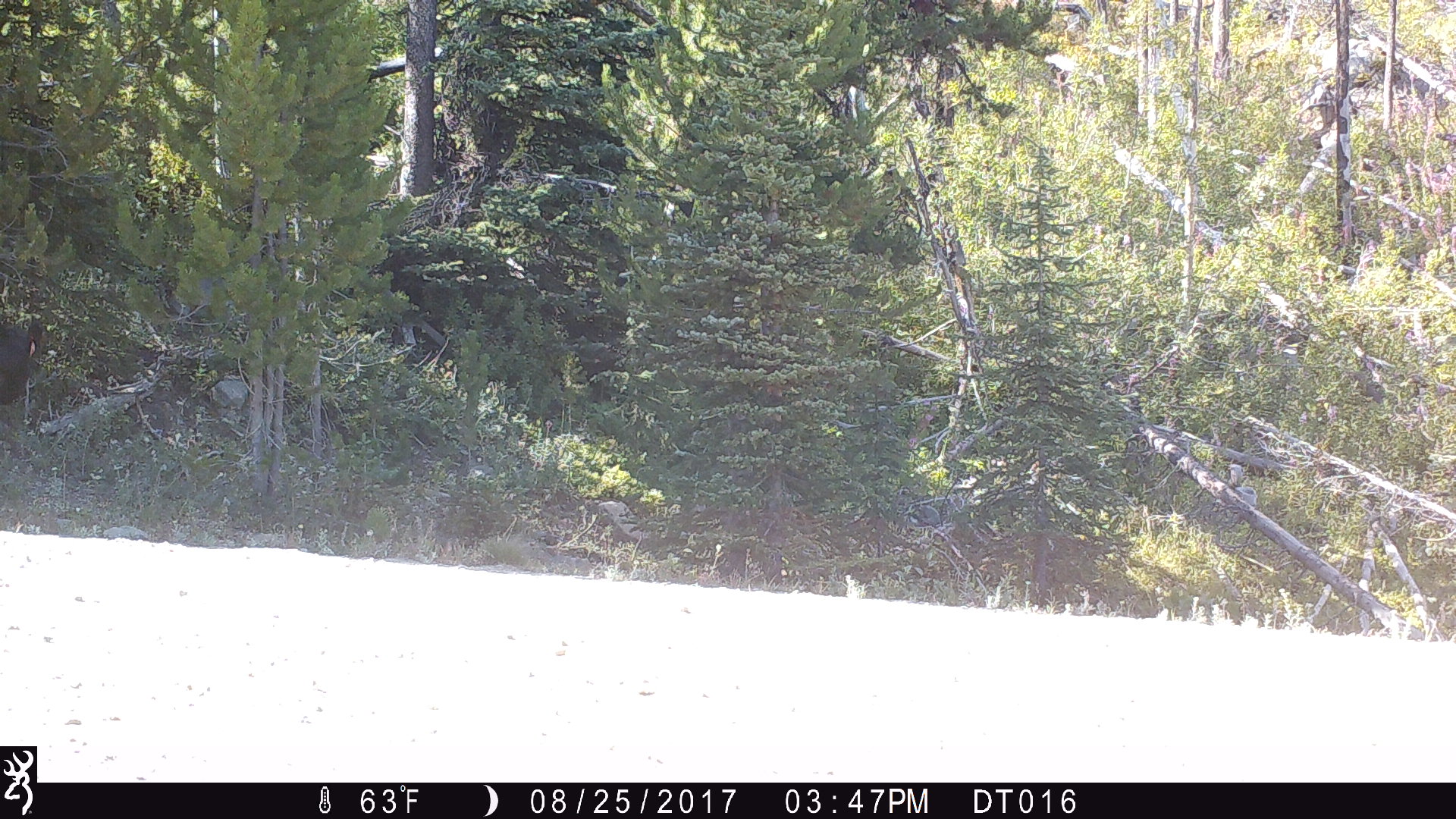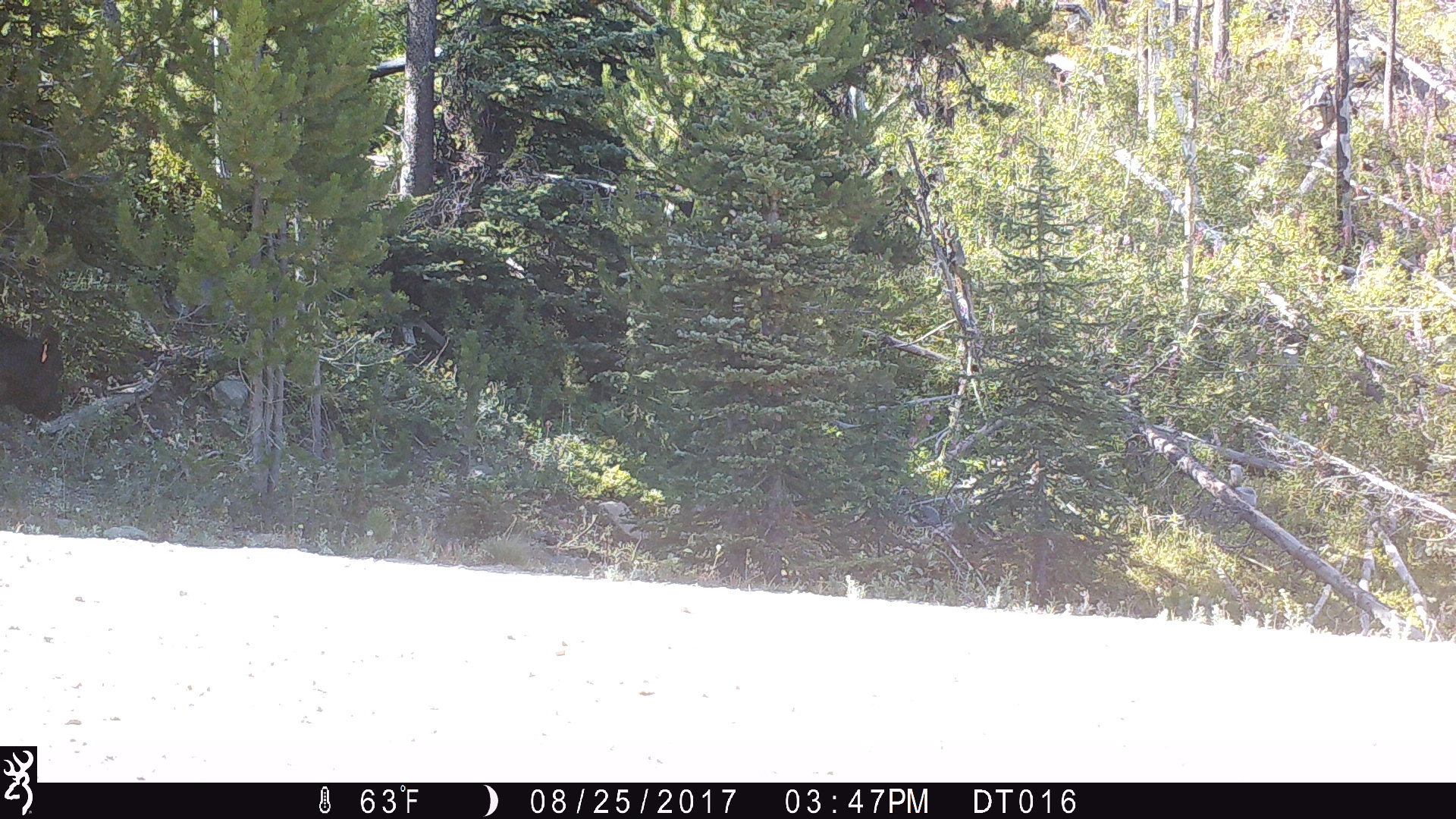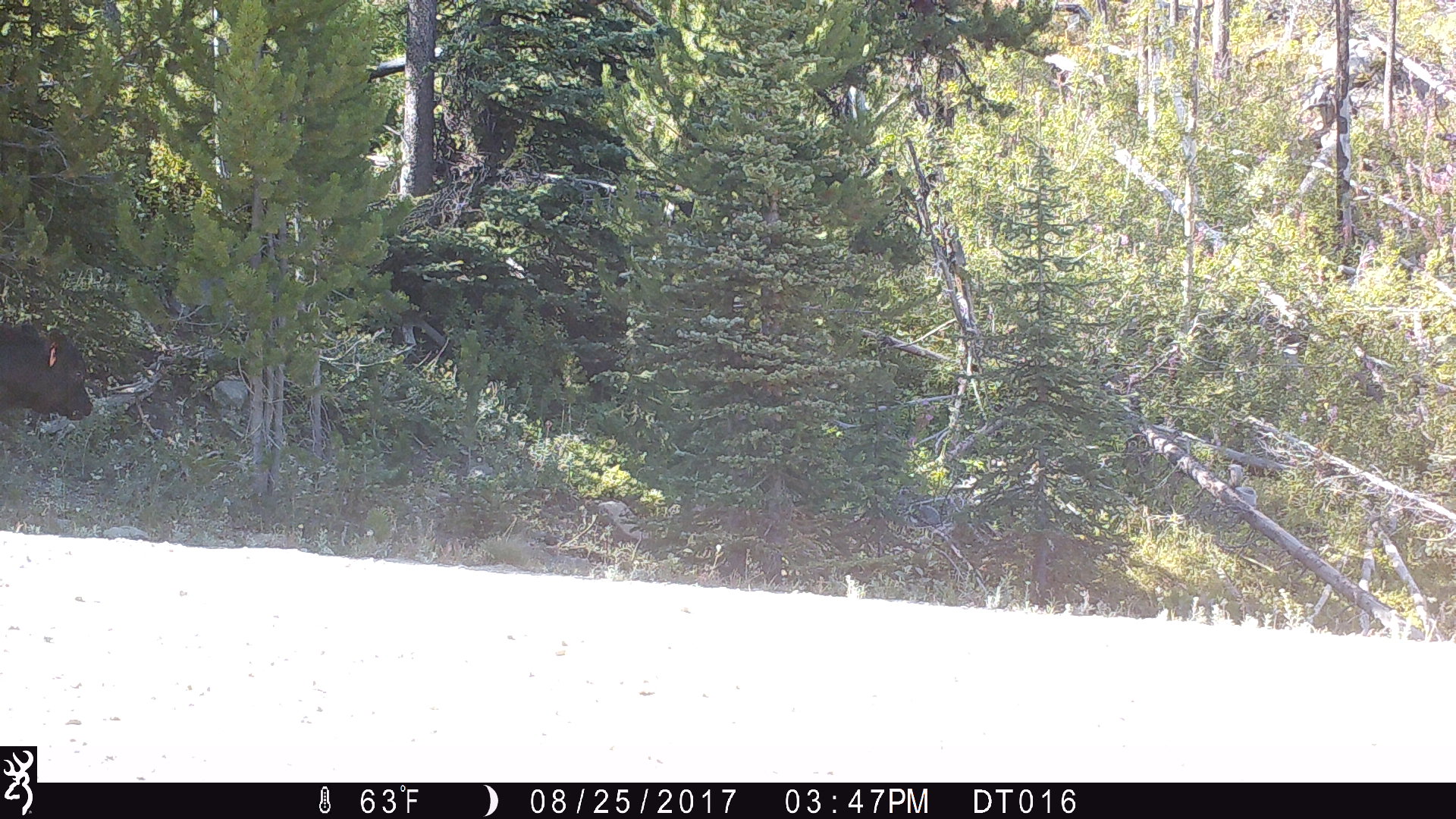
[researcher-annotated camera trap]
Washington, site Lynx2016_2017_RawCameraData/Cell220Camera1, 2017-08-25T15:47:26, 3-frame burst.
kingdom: Animalia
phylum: Chordata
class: Mammalia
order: Artiodactyla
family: Bovidae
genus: Bos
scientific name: Bos taurus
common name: domestic cattle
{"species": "domestic cattle (Bos taurus)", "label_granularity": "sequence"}